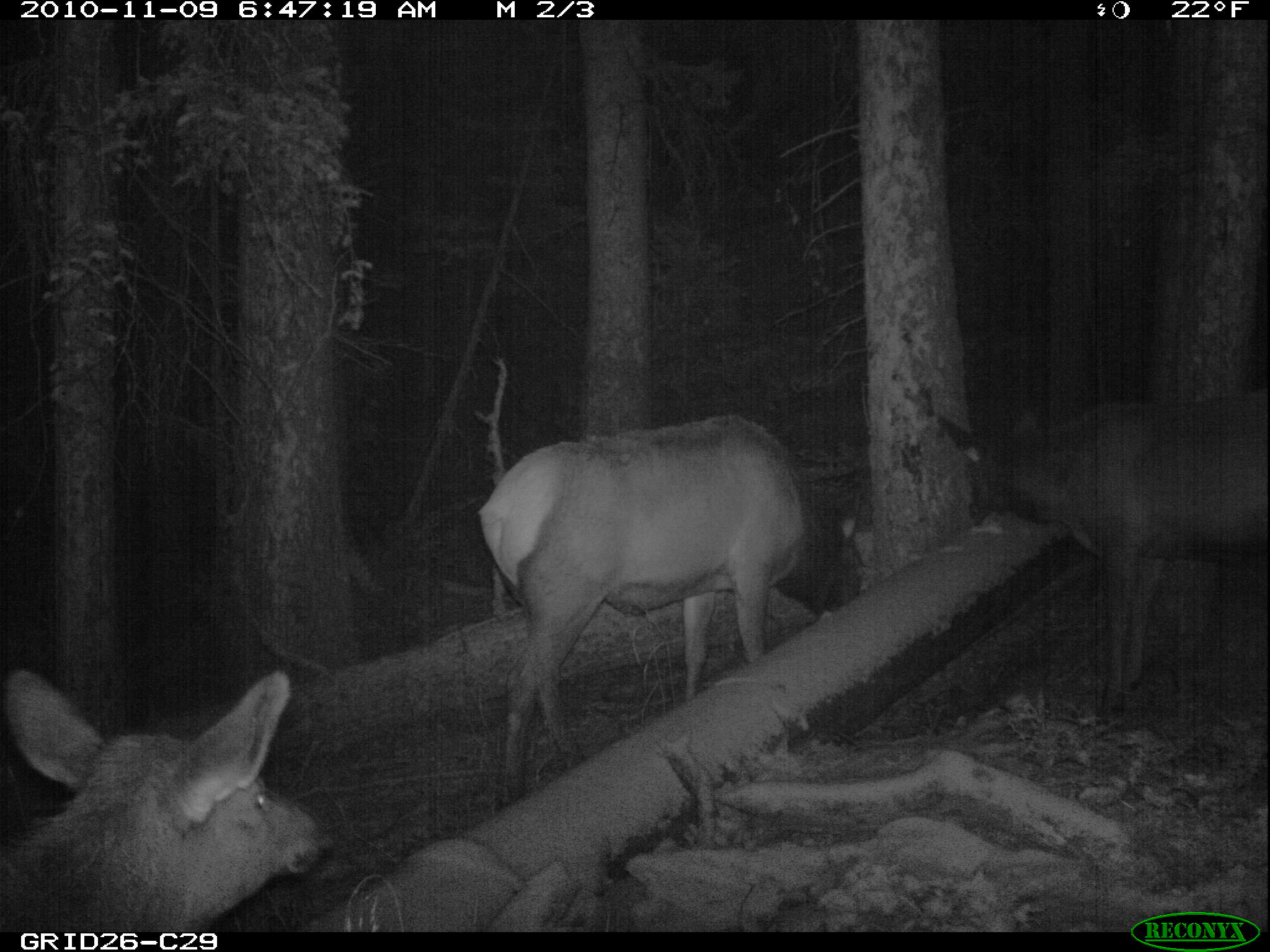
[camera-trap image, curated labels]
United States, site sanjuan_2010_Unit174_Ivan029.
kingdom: Animalia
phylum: Chordata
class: Mammalia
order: Artiodactyla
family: Cervidae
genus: Cervus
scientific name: Cervus elaphus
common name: red deer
Cervus elaphus (red deer).